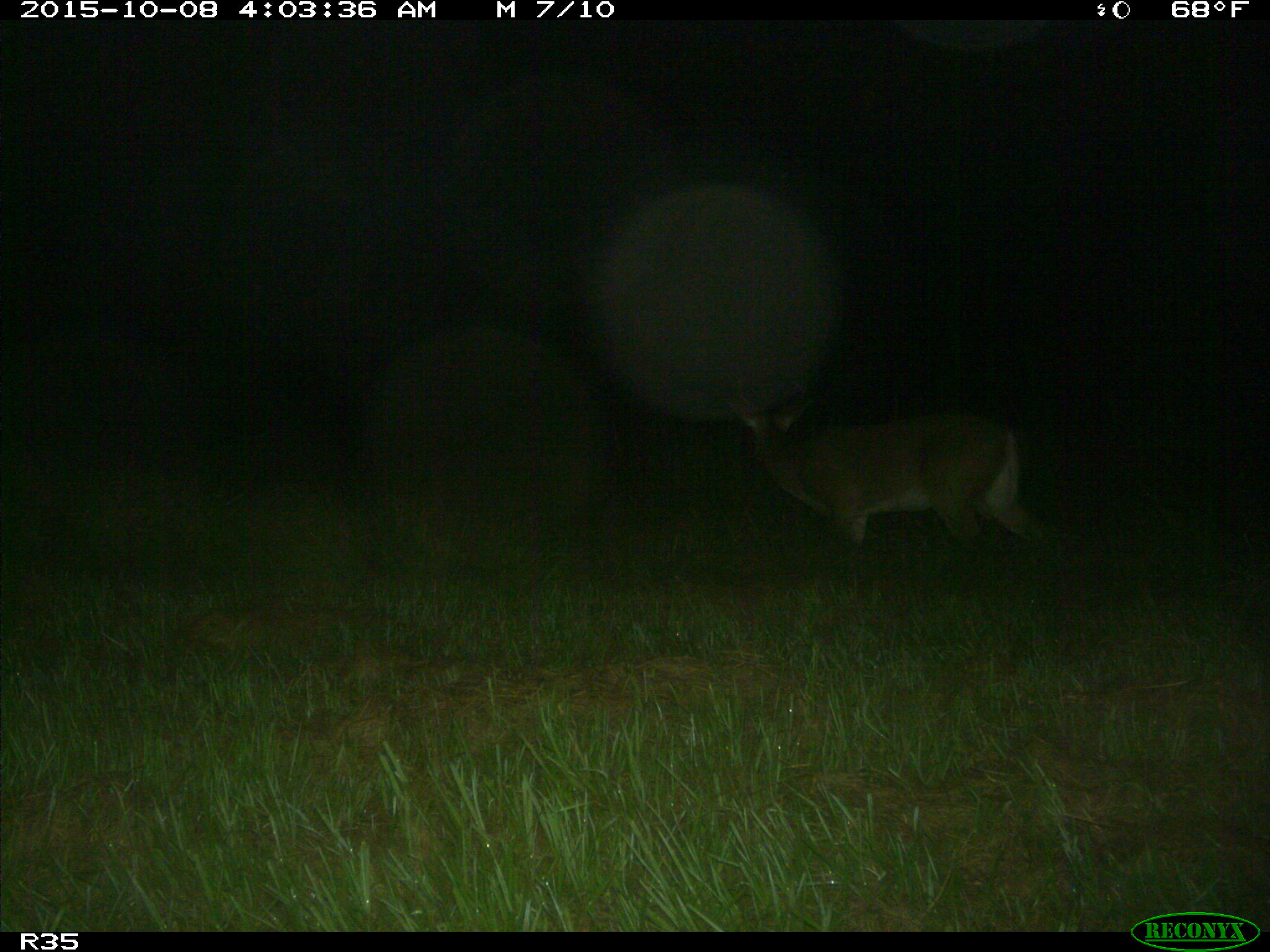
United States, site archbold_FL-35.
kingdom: Animalia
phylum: Chordata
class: Mammalia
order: Artiodactyla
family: Cervidae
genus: Odocoileus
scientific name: Odocoileus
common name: deer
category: unidentified deer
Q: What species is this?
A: Unidentified deer (deer) (Odocoileus).